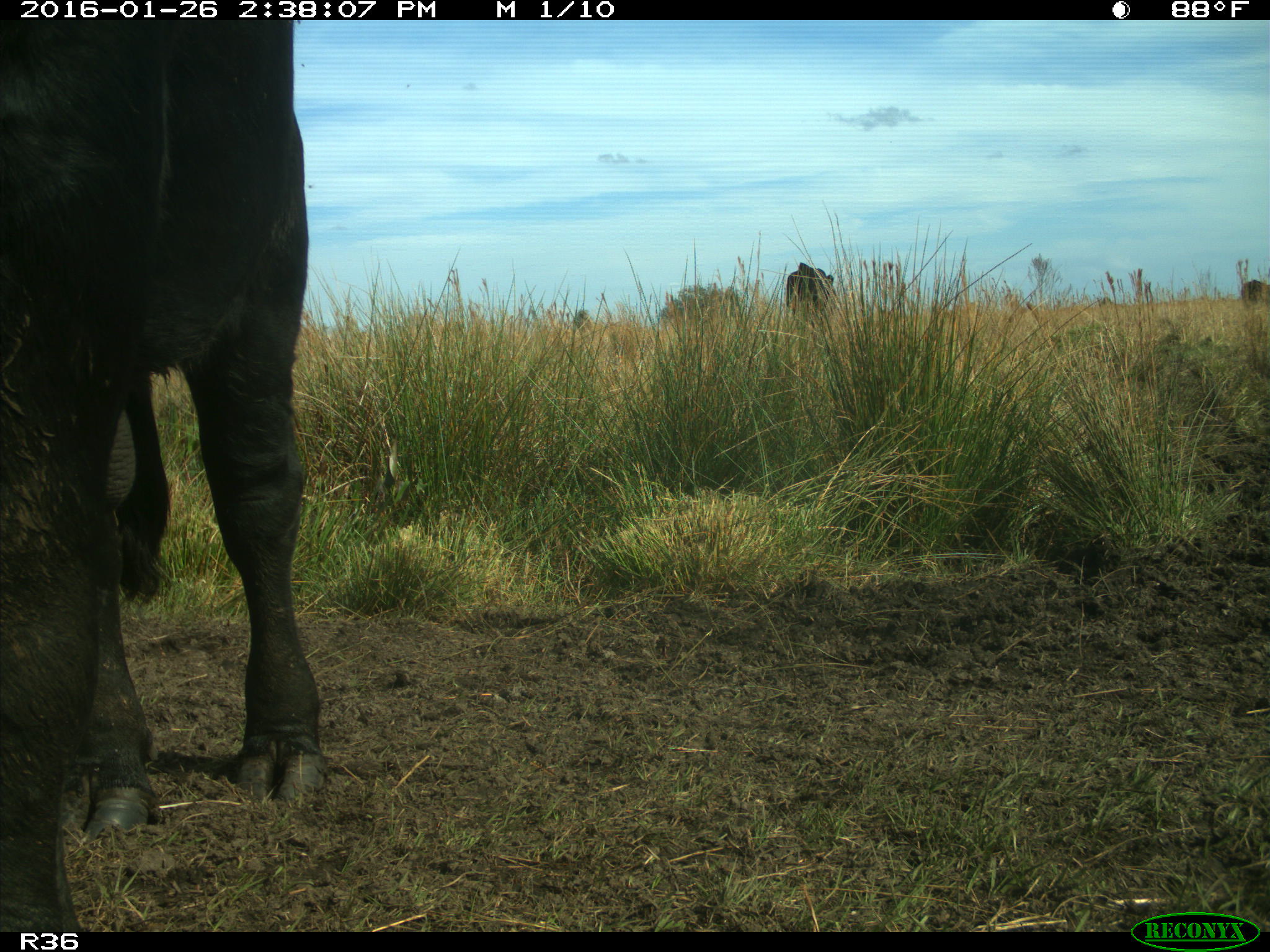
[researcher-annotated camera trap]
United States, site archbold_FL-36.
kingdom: Animalia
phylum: Chordata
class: Mammalia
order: Artiodactyla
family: Bovidae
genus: Bos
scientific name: Bos taurus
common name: domestic cow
Bos taurus (domestic cow).